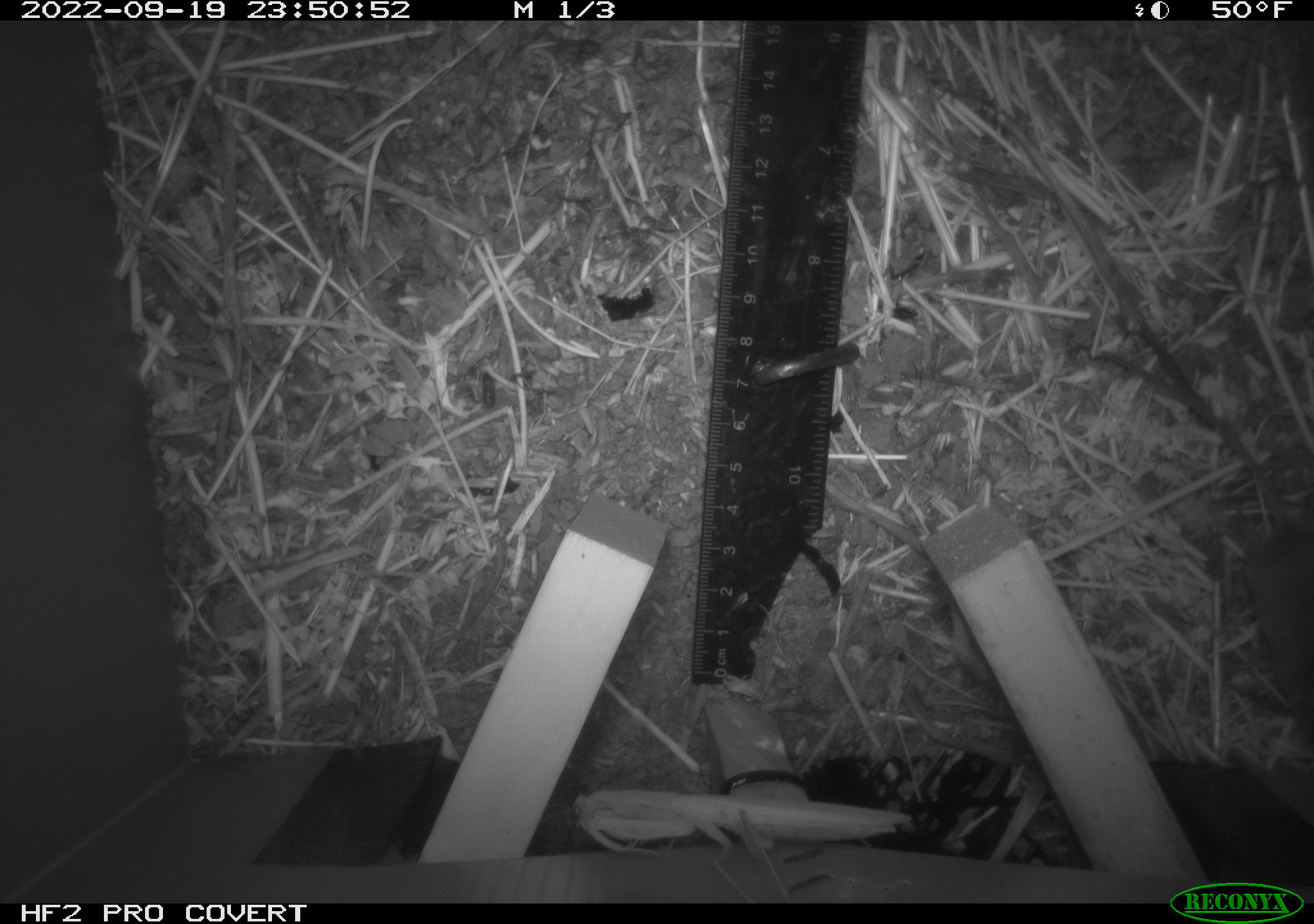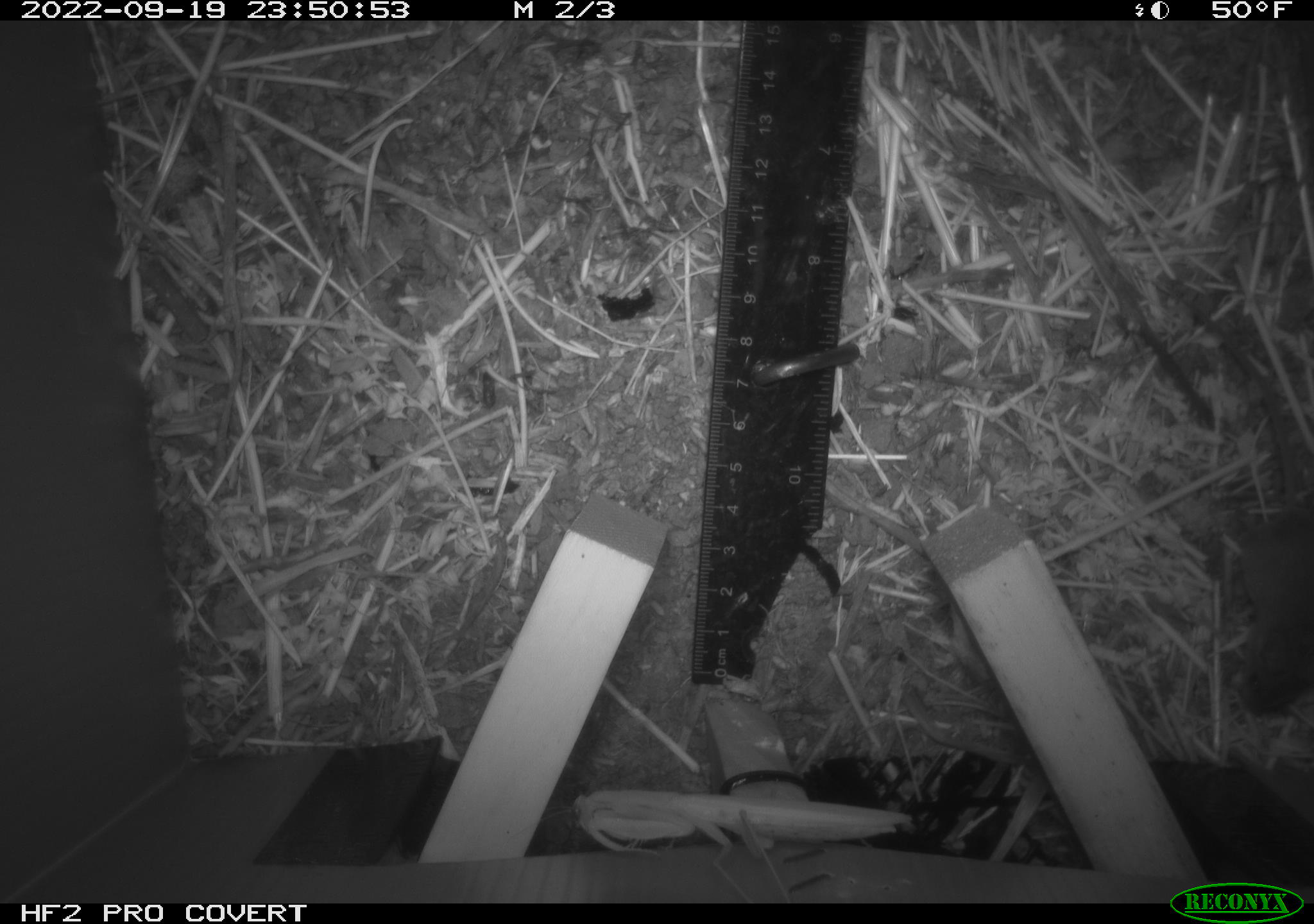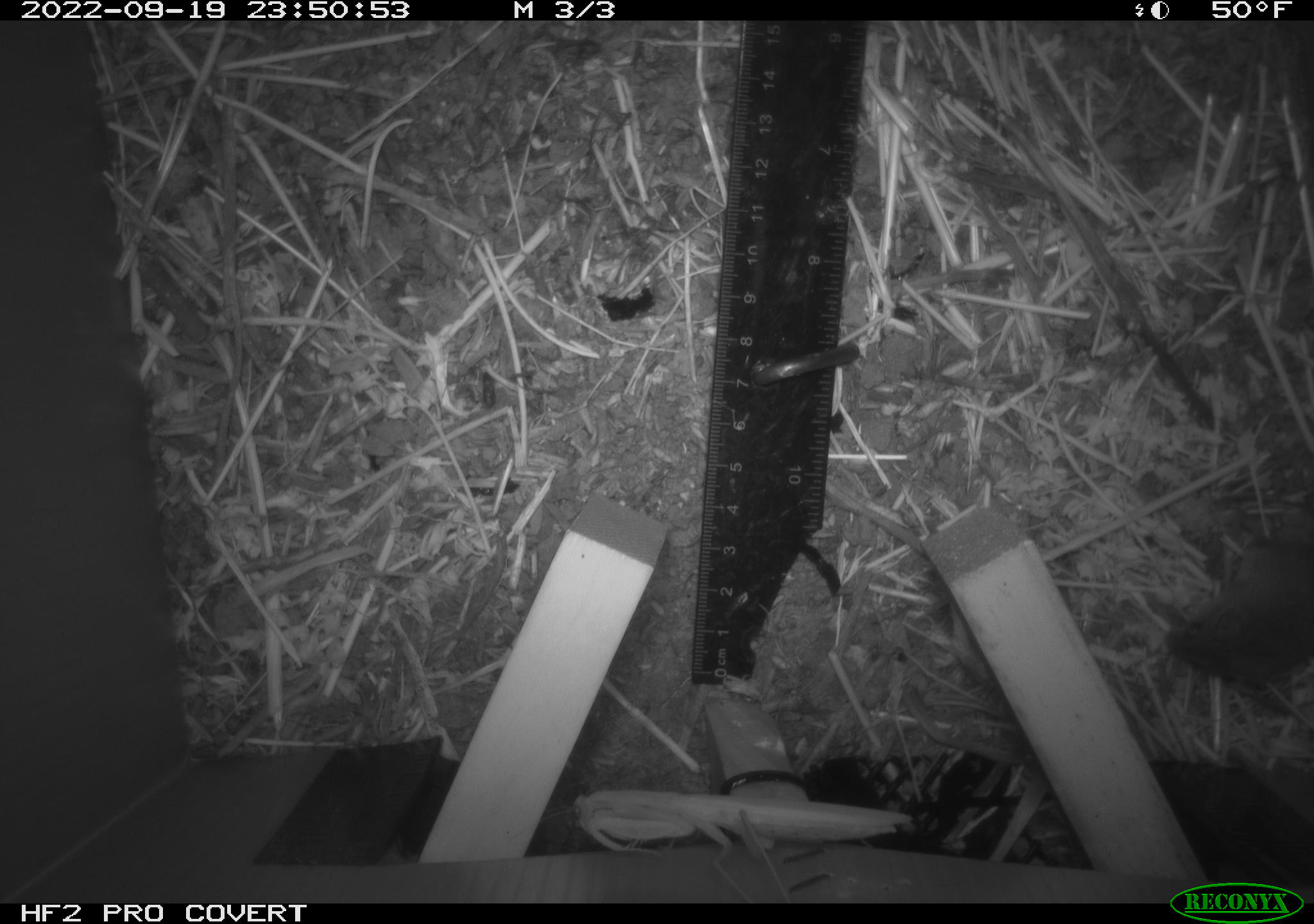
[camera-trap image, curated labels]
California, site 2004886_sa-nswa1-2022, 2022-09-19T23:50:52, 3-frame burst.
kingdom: Animalia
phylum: Chordata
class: Mammalia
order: Rodentia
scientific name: Rodentia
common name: rodent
Rodent (Rodentia).